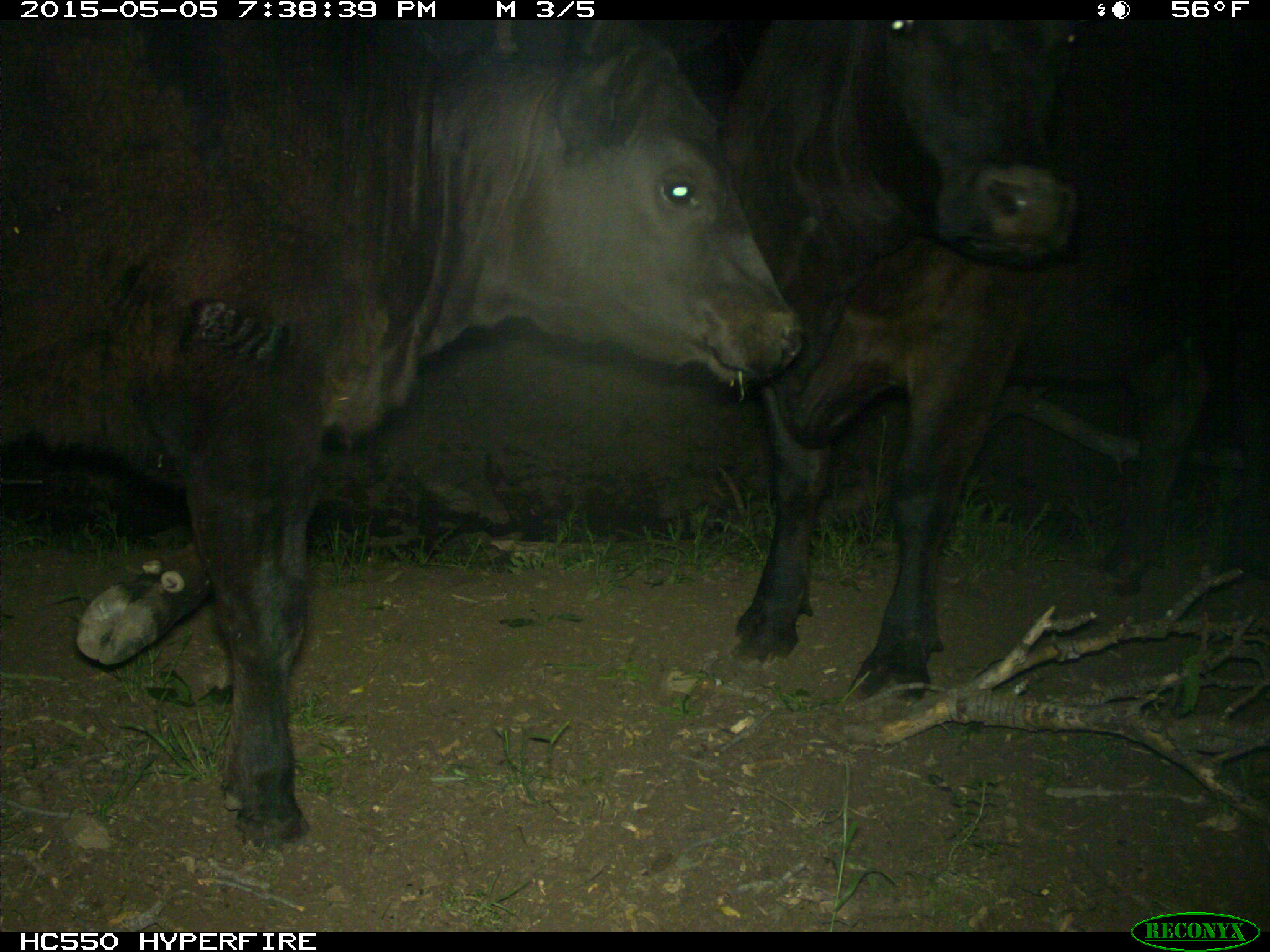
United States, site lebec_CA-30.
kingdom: Animalia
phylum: Chordata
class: Mammalia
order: Artiodactyla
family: Bovidae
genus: Bos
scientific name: Bos taurus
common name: domestic cow